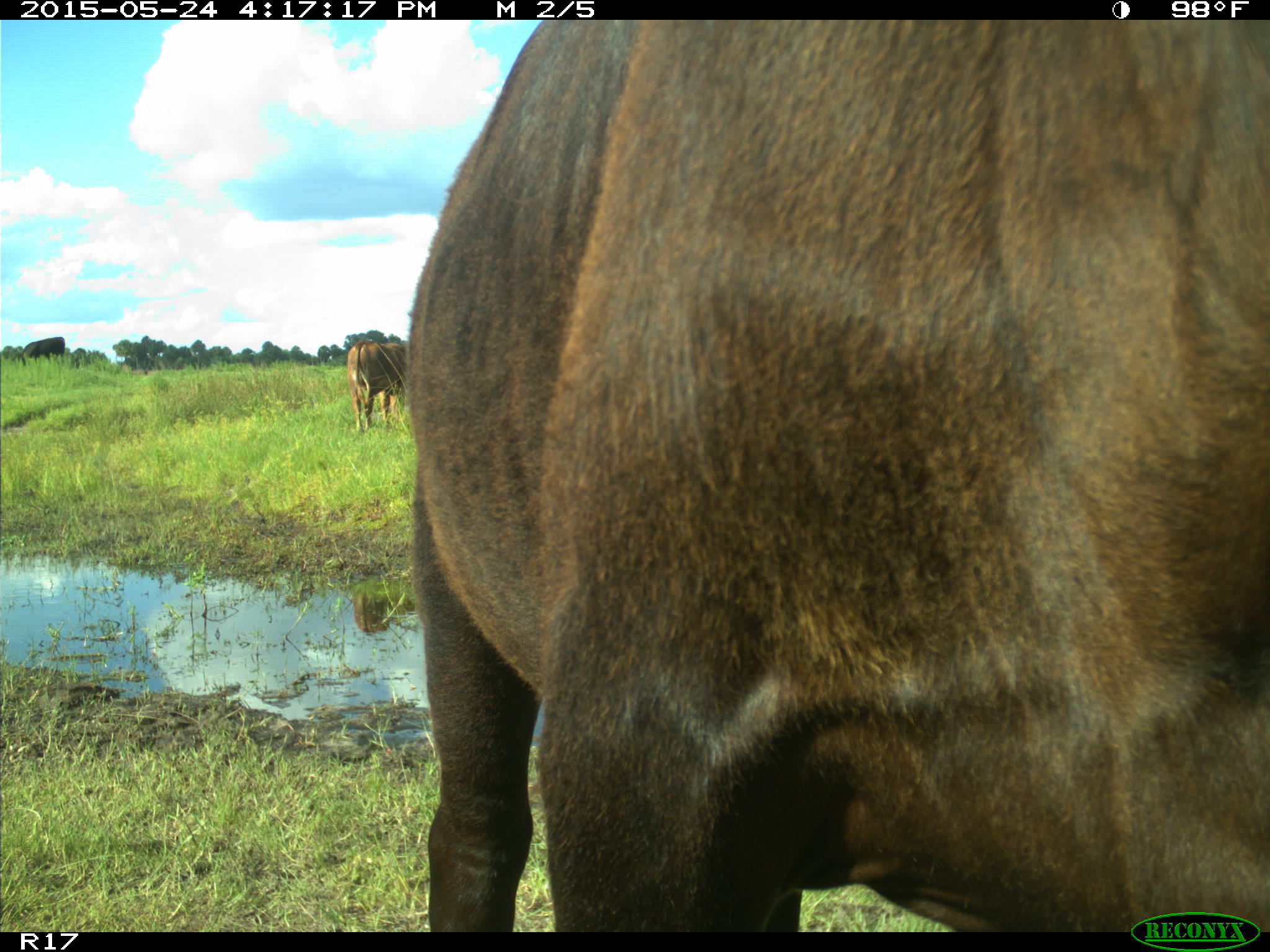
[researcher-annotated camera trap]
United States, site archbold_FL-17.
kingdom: Animalia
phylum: Chordata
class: Mammalia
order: Artiodactyla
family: Bovidae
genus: Bos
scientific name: Bos taurus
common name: domestic cow